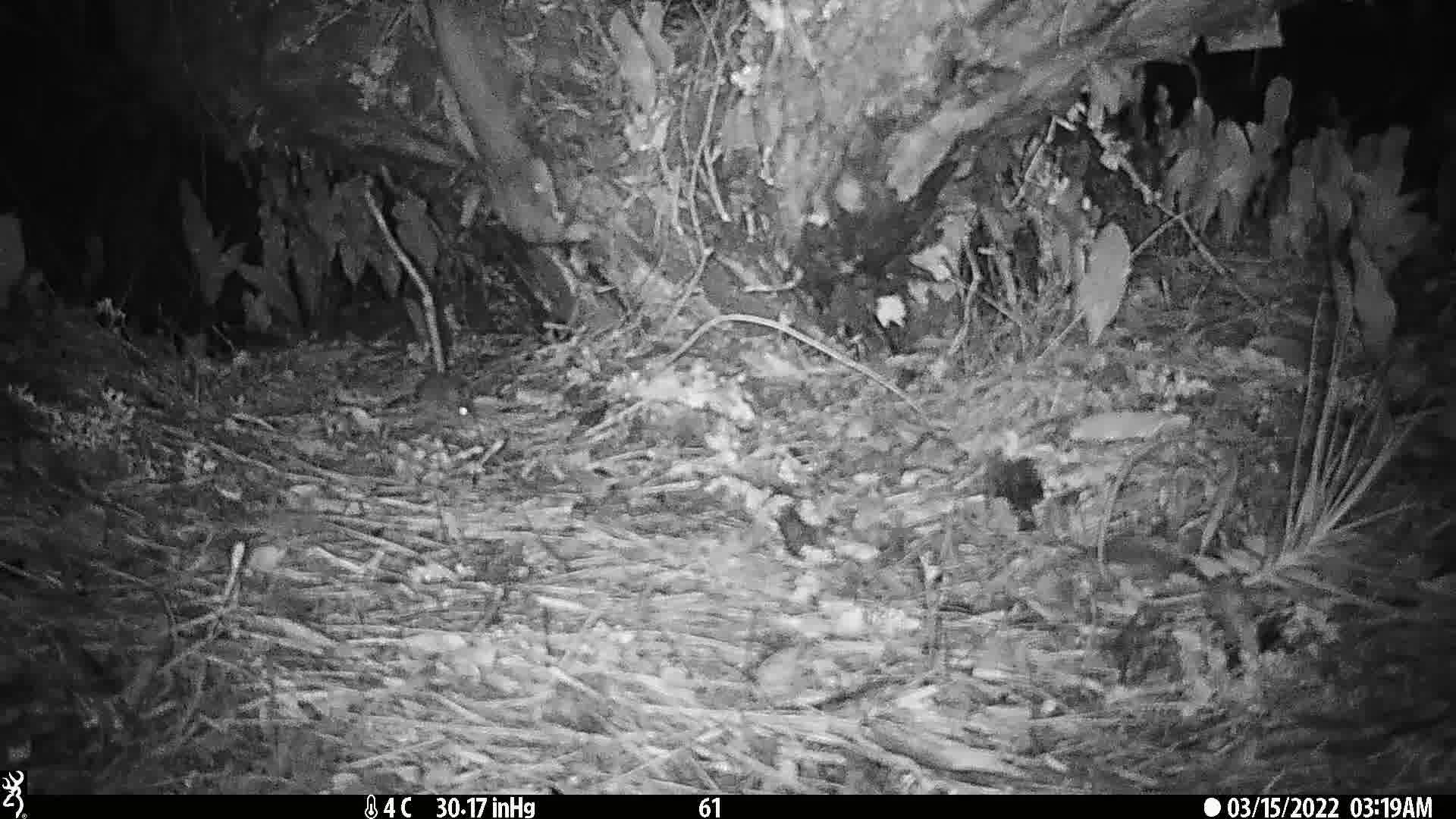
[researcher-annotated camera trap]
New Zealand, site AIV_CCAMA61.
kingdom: Animalia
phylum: Chordata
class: Mammalia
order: Rodentia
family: Muridae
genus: Mus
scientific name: Mus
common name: mouse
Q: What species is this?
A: Mouse (Mus).